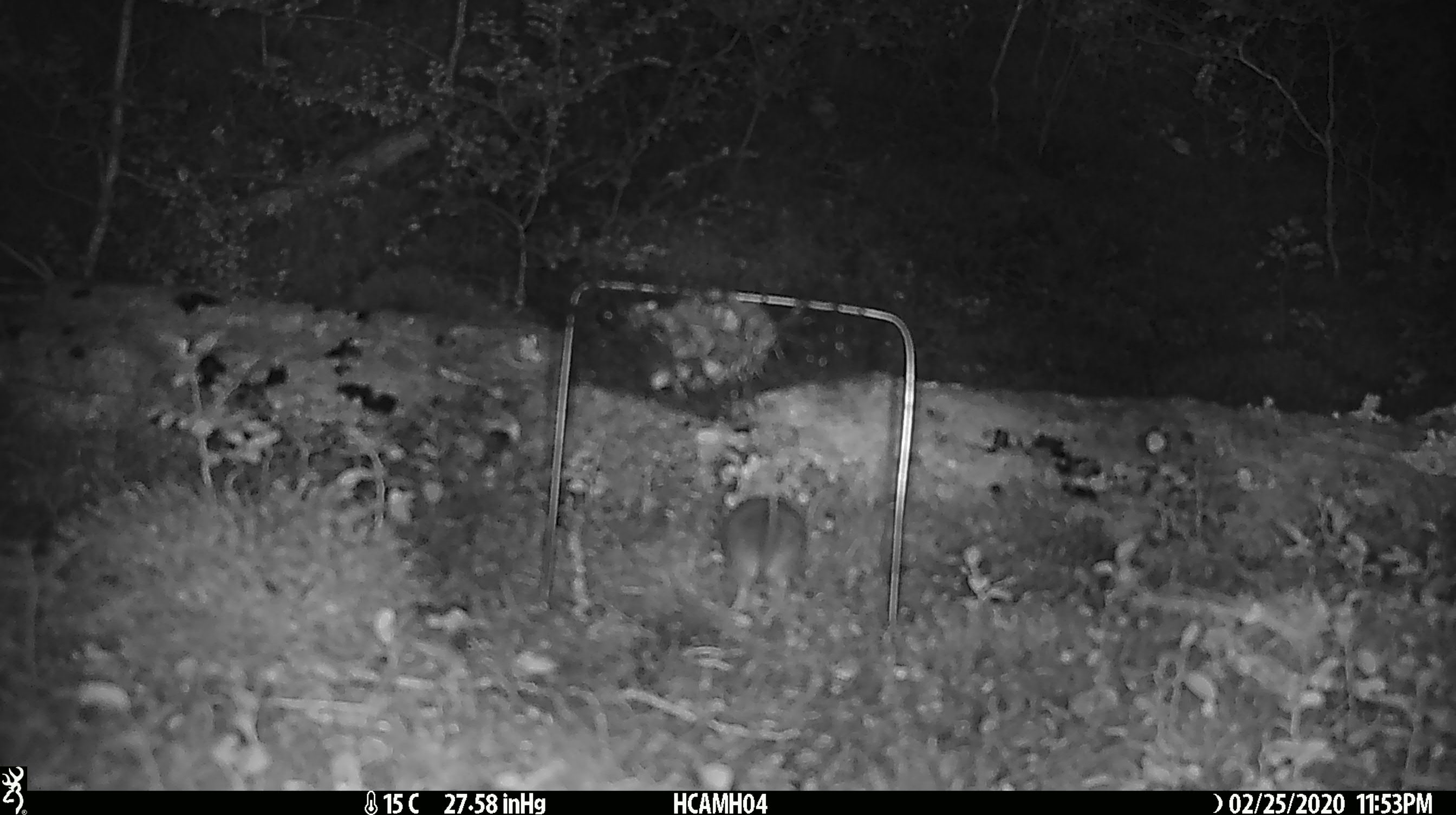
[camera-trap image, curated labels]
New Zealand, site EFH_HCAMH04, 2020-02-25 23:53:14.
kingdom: Animalia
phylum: Chordata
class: Mammalia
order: Rodentia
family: Muridae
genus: Mus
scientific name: Mus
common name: mouse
Mouse (Mus).